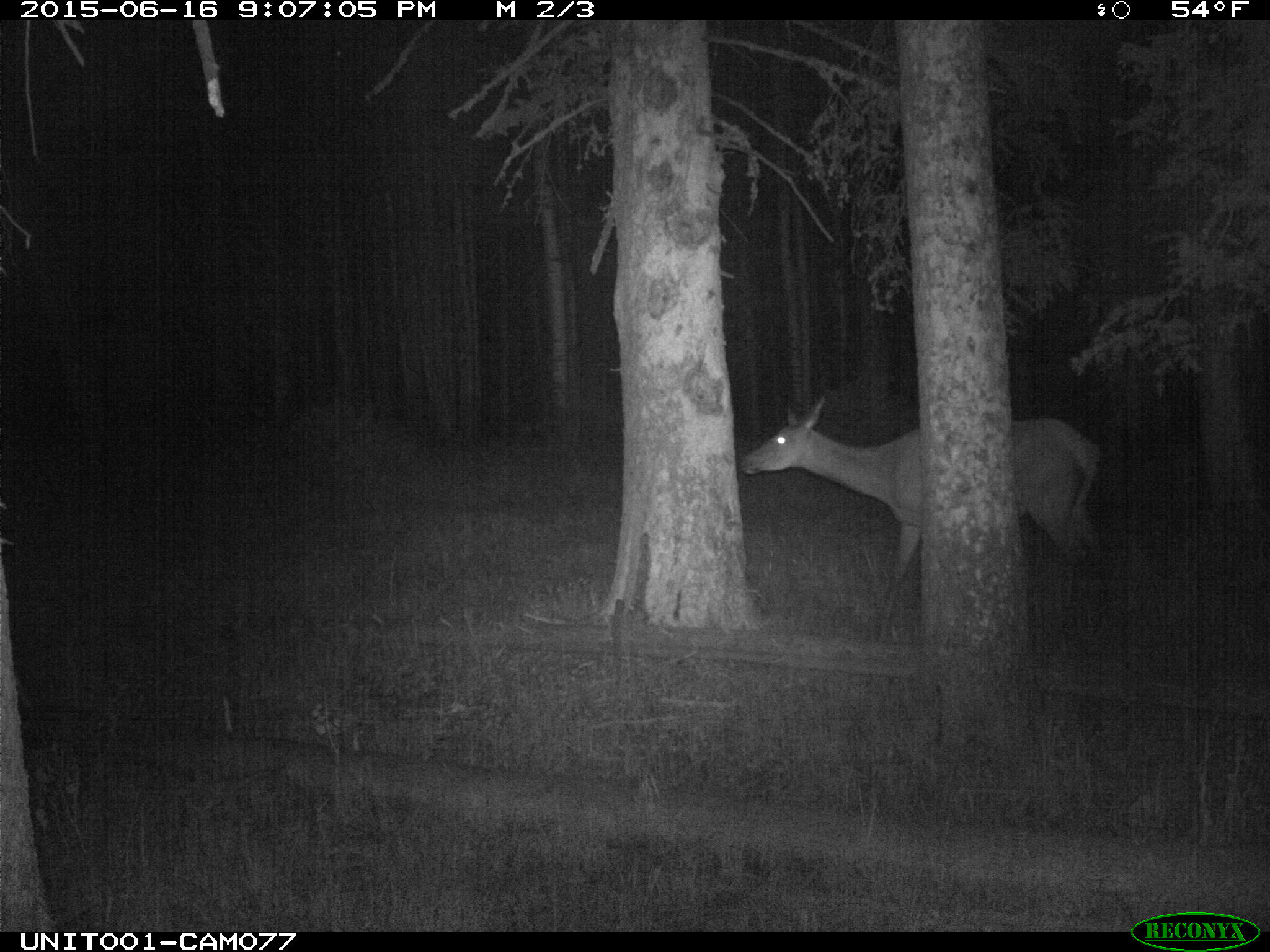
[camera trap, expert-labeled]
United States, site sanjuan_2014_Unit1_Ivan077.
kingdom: Animalia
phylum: Chordata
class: Mammalia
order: Artiodactyla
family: Cervidae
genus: Cervus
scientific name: Cervus elaphus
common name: red deer